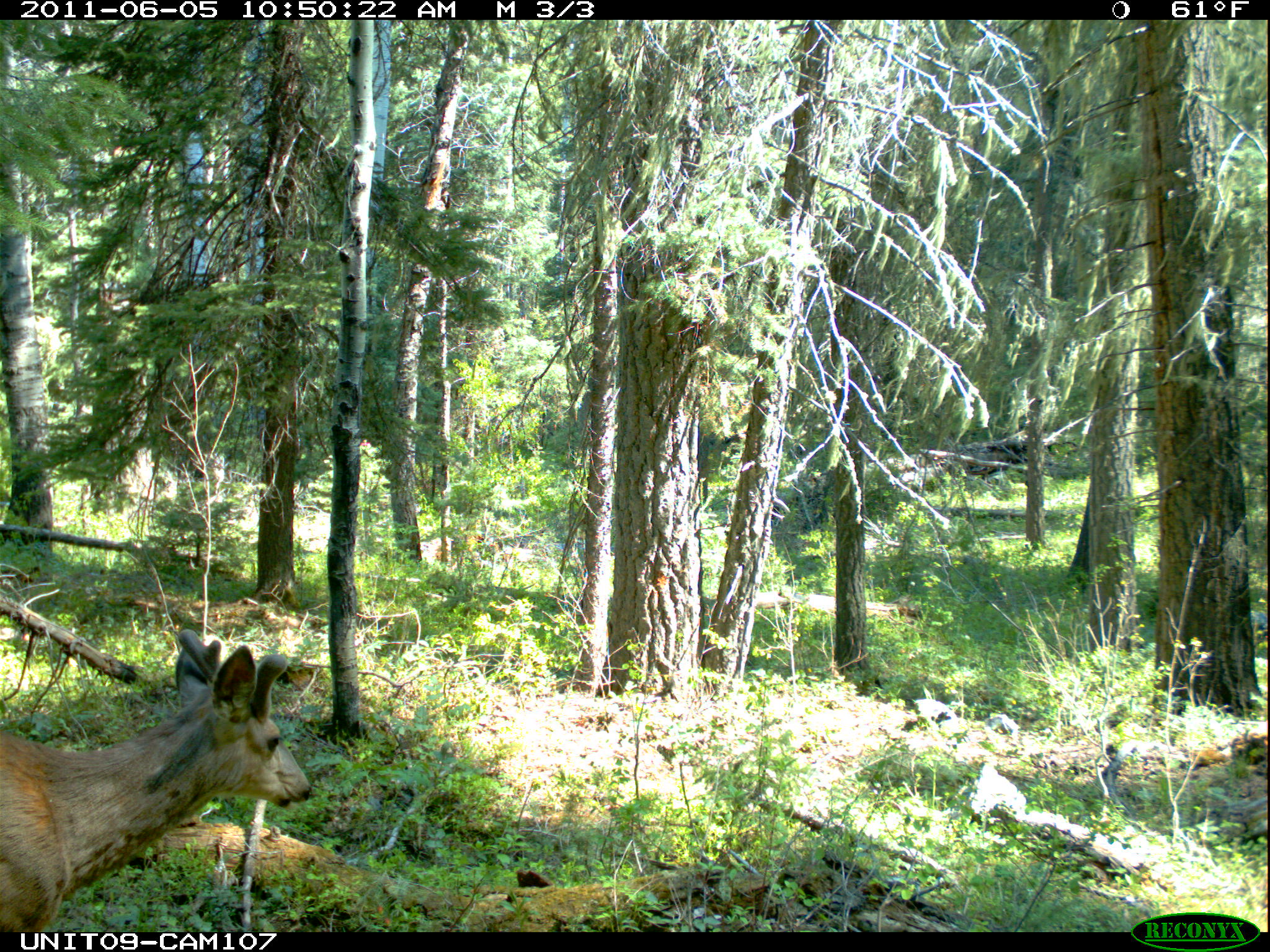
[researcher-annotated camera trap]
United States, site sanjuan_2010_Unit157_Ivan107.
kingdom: Animalia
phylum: Chordata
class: Mammalia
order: Artiodactyla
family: Cervidae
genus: Odocoileus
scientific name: Odocoileus hemionus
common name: mule deer